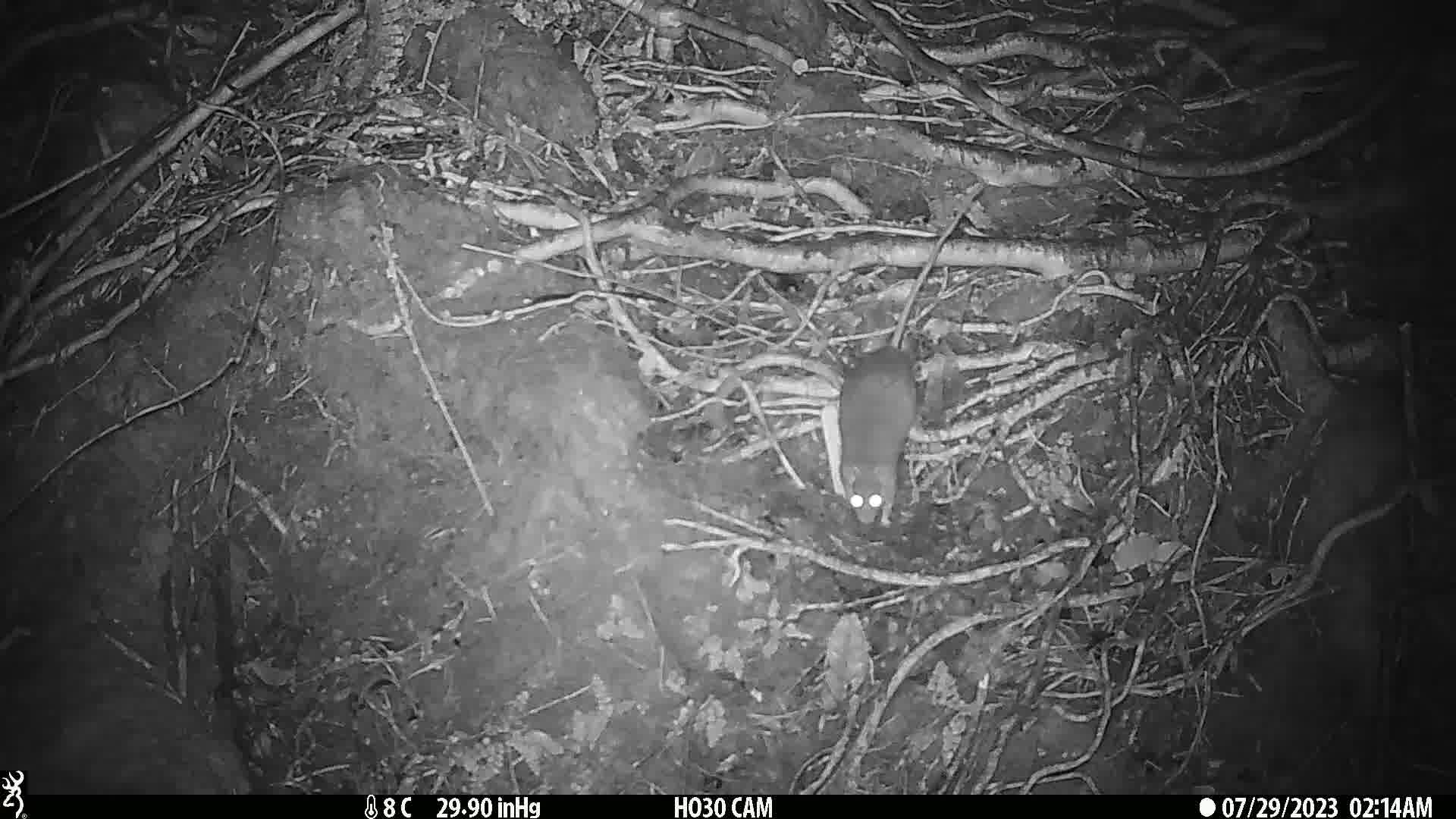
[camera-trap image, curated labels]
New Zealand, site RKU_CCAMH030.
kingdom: Animalia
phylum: Chordata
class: Mammalia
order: Rodentia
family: Muridae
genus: Rattus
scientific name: Rattus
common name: rat